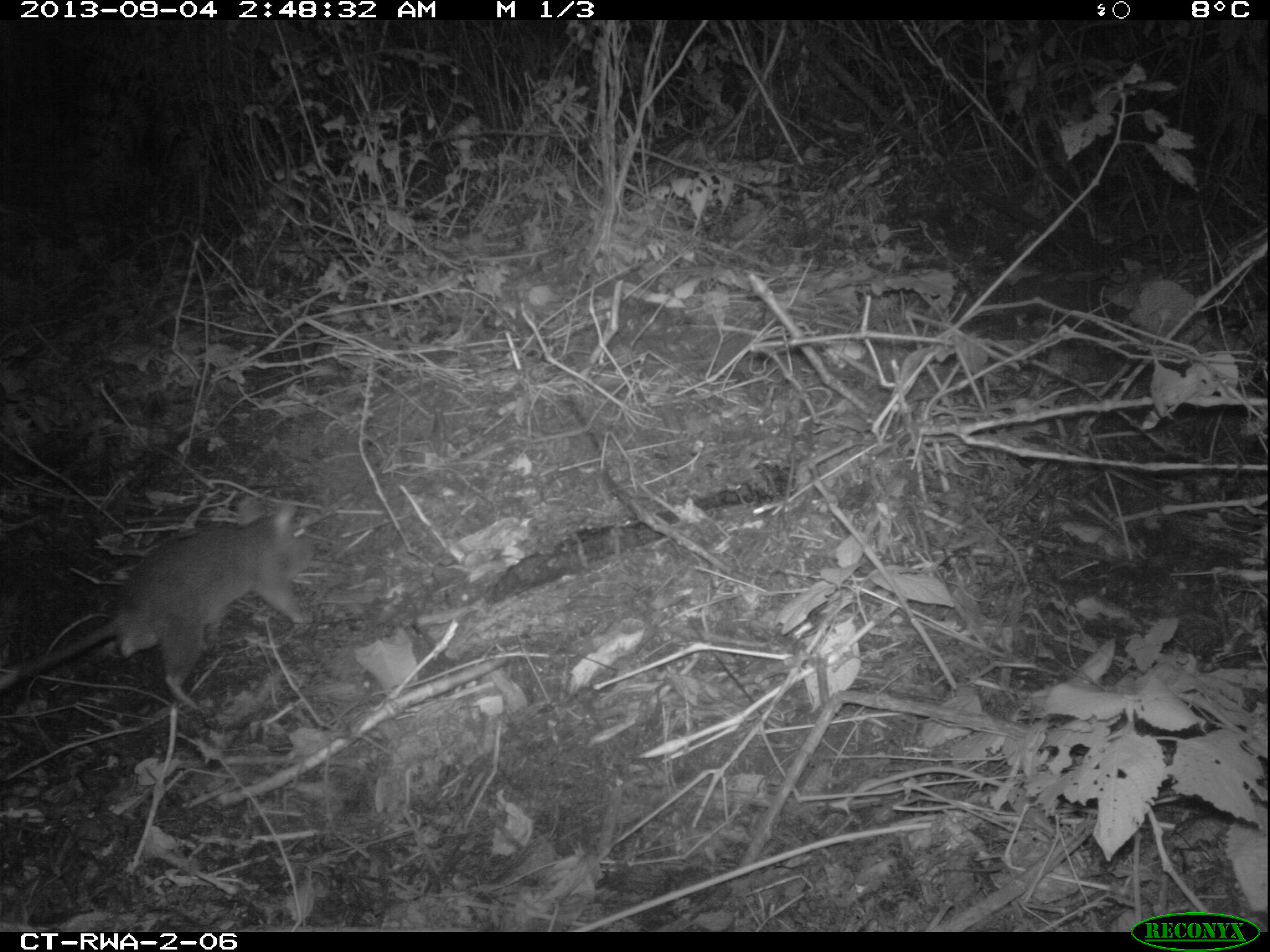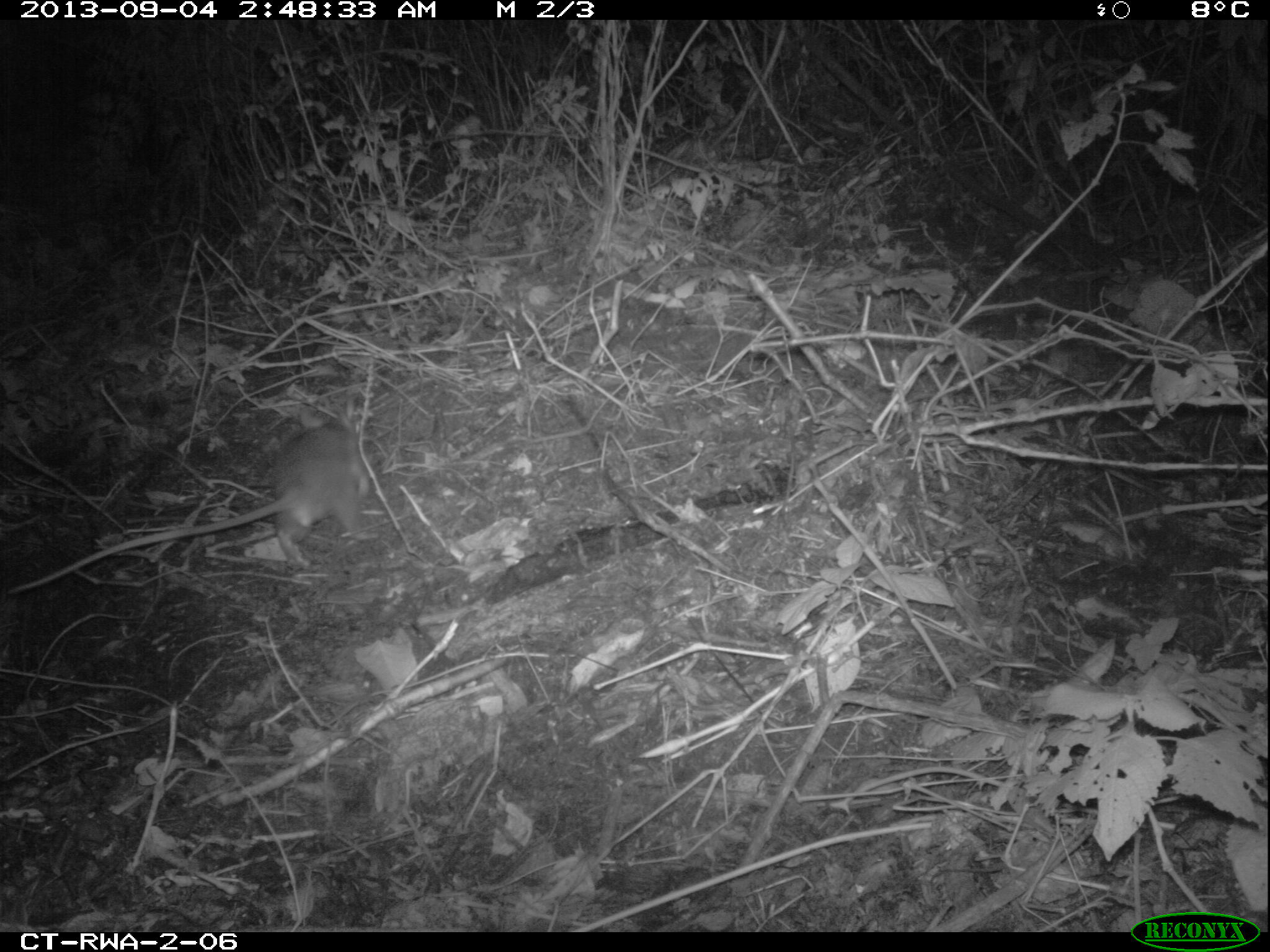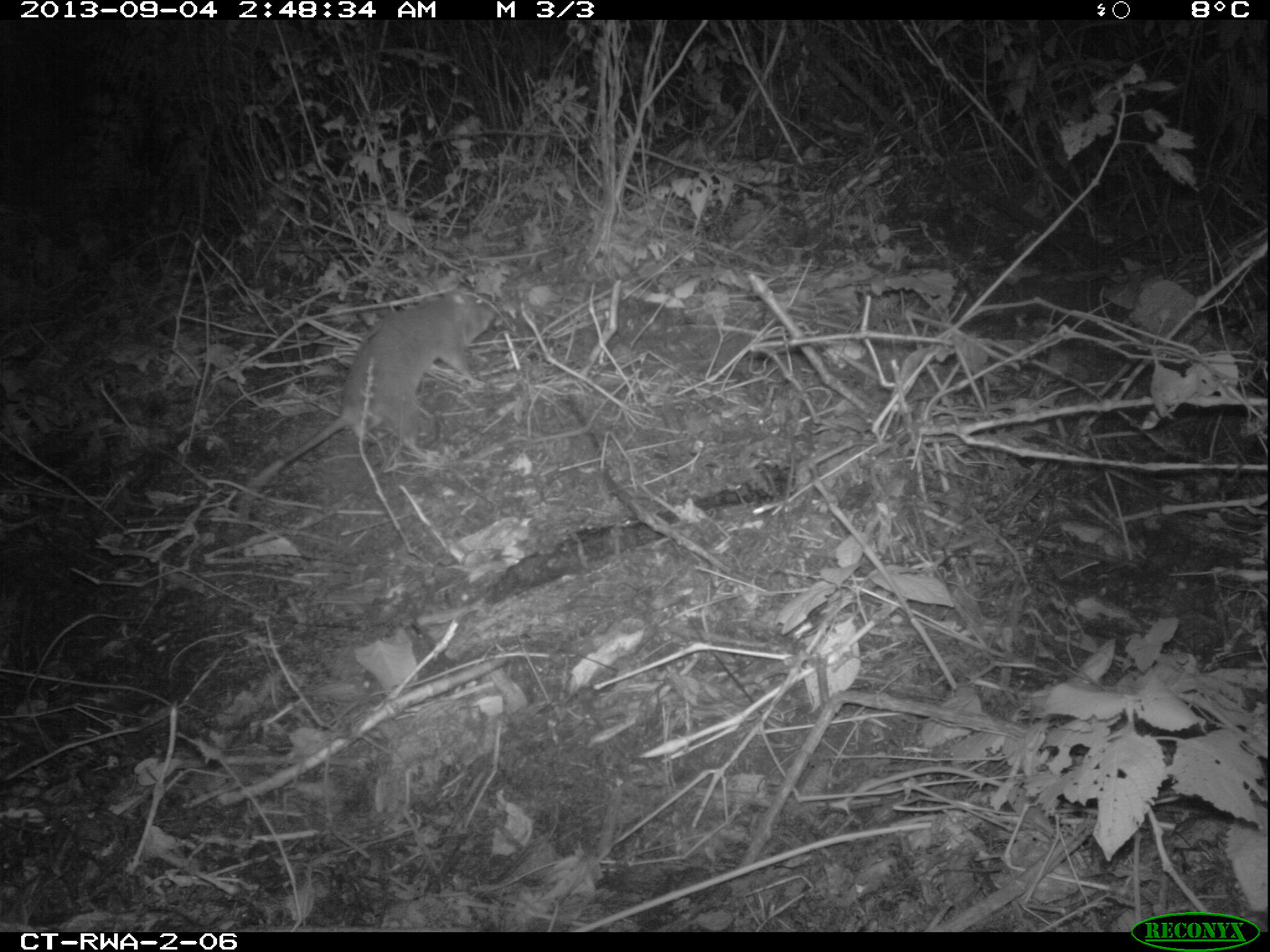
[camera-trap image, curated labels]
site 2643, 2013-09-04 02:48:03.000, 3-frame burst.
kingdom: Animalia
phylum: Chordata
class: Mammalia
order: Rodentia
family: Nesomyidae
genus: Cricetomys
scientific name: Cricetomys gambianus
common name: african giant pouched rat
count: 1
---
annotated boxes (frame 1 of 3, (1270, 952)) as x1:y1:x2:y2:
cricetomys gambianus: 0:496:316:709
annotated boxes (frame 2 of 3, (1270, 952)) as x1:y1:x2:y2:
cricetomys gambianus: 9:418:367:588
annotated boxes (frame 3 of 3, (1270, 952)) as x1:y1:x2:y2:
cricetomys gambianus: 248:288:499:491